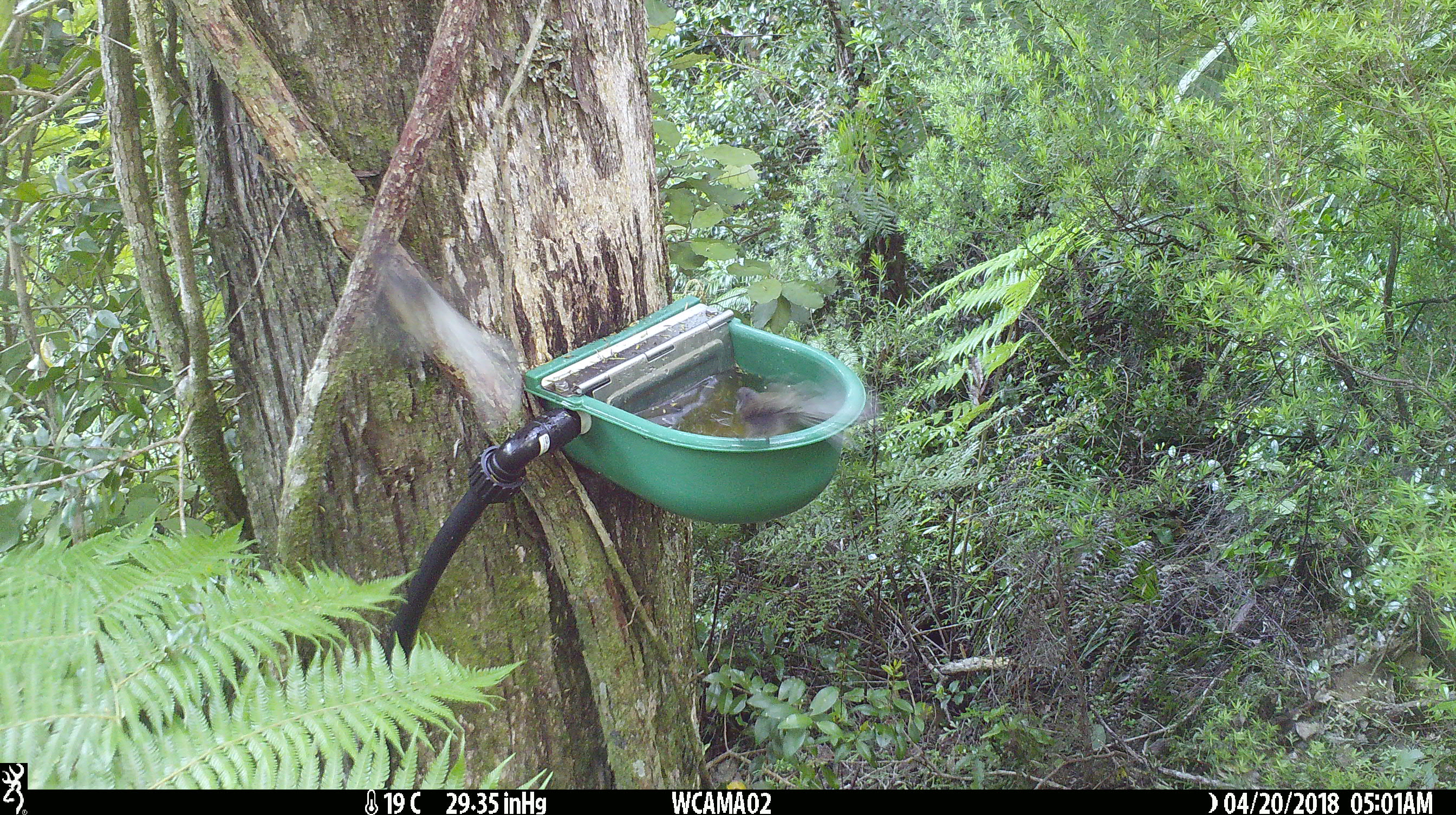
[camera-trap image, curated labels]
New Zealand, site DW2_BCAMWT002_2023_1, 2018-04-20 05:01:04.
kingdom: Animalia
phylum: Chordata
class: Aves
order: Passeriformes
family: Rhipiduridae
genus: Rhipidura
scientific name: Rhipidura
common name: fantails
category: fantail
Fantail (fantails) (Rhipidura).